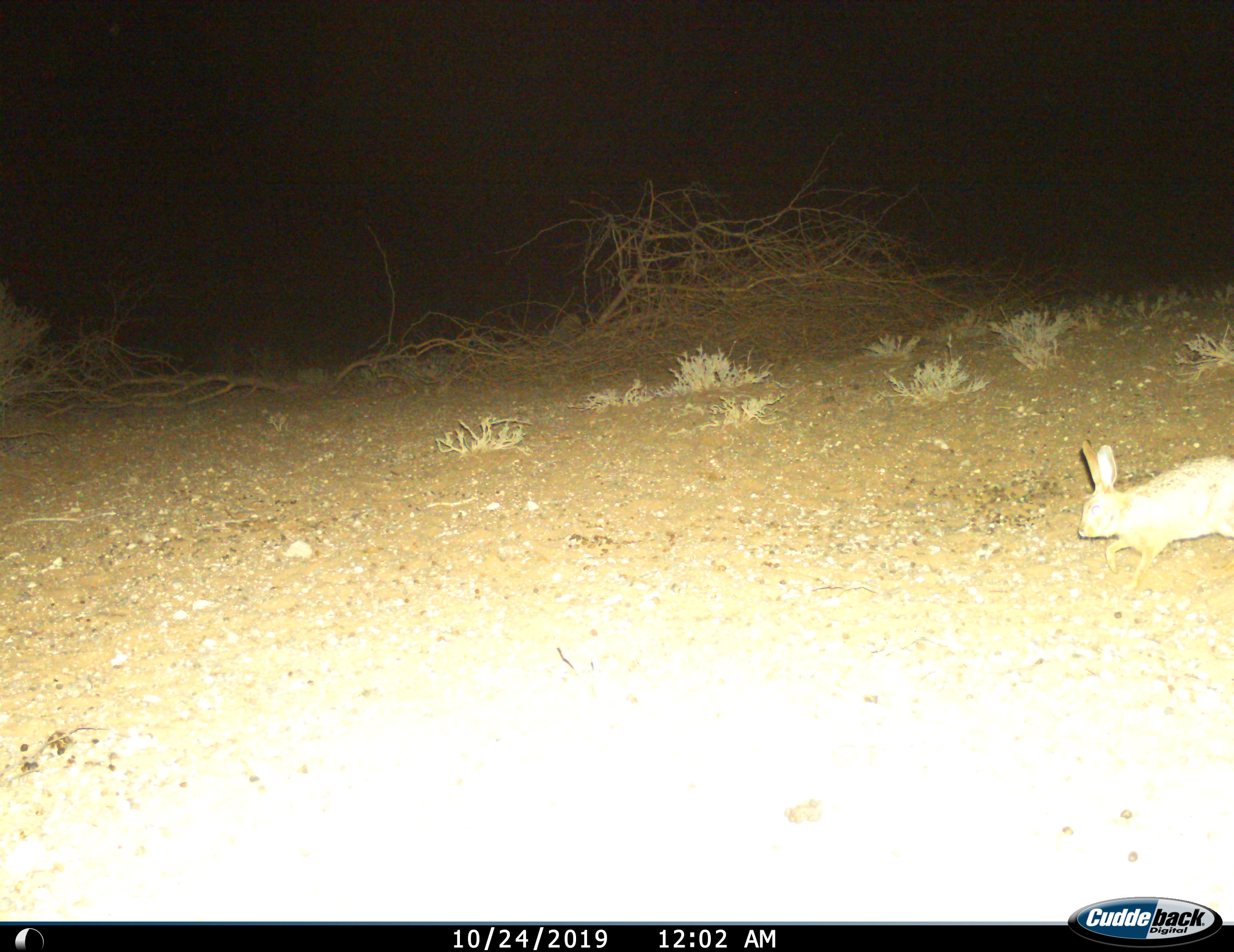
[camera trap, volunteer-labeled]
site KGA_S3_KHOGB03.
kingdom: Animalia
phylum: Chordata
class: Mammalia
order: Lagomorpha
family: Leporidae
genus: Lepus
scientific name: Lepus capensis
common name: cape hare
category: harecape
Harecape (cape hare) (Lepus capensis), count 1. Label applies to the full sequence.